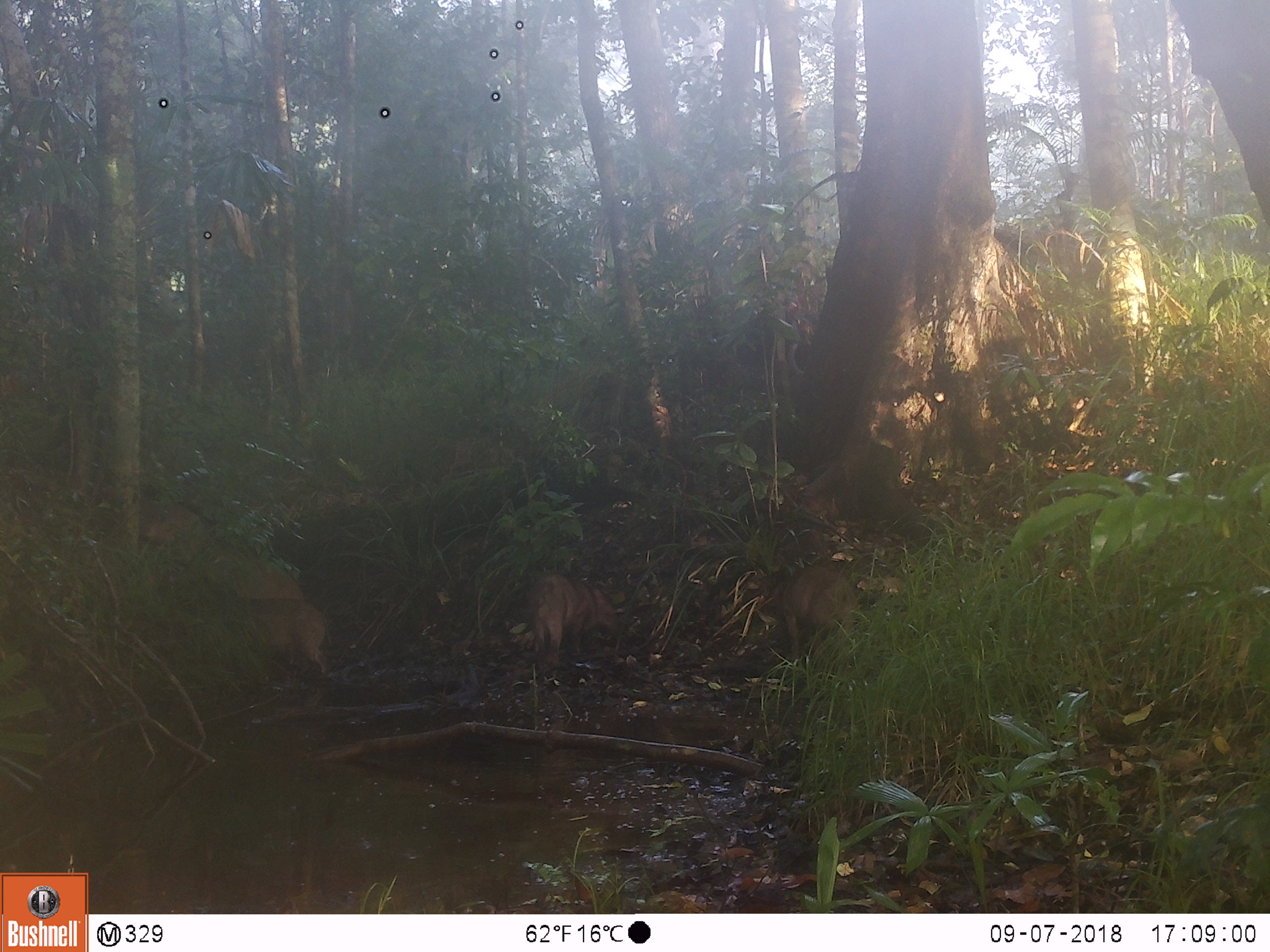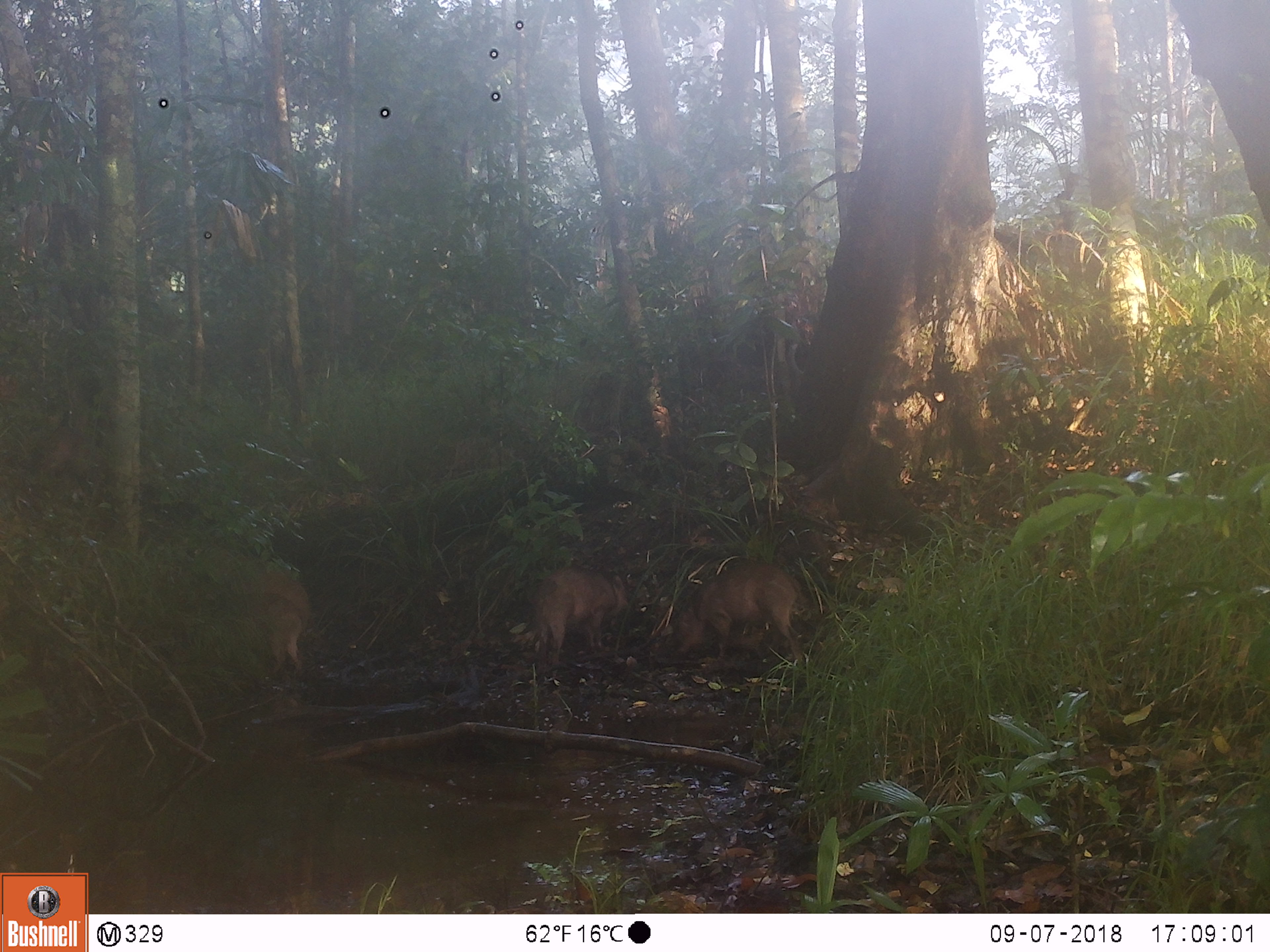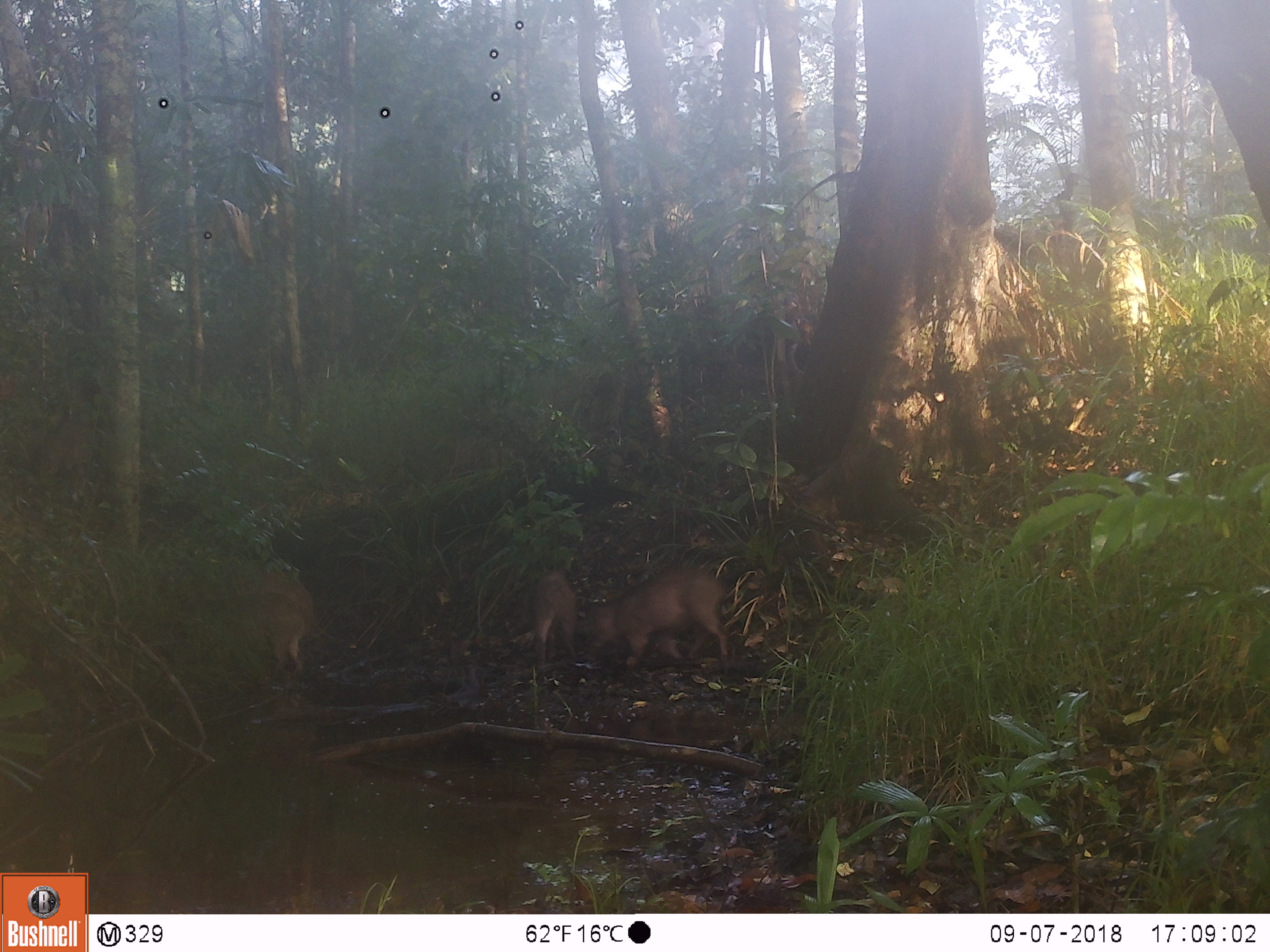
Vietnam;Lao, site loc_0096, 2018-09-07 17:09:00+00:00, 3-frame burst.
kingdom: Animalia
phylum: Chordata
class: Mammalia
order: Artiodactyla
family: Suidae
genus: Sus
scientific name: Sus scrofa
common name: eurasian wild pig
Eurasian wild pig (Sus scrofa). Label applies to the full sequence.